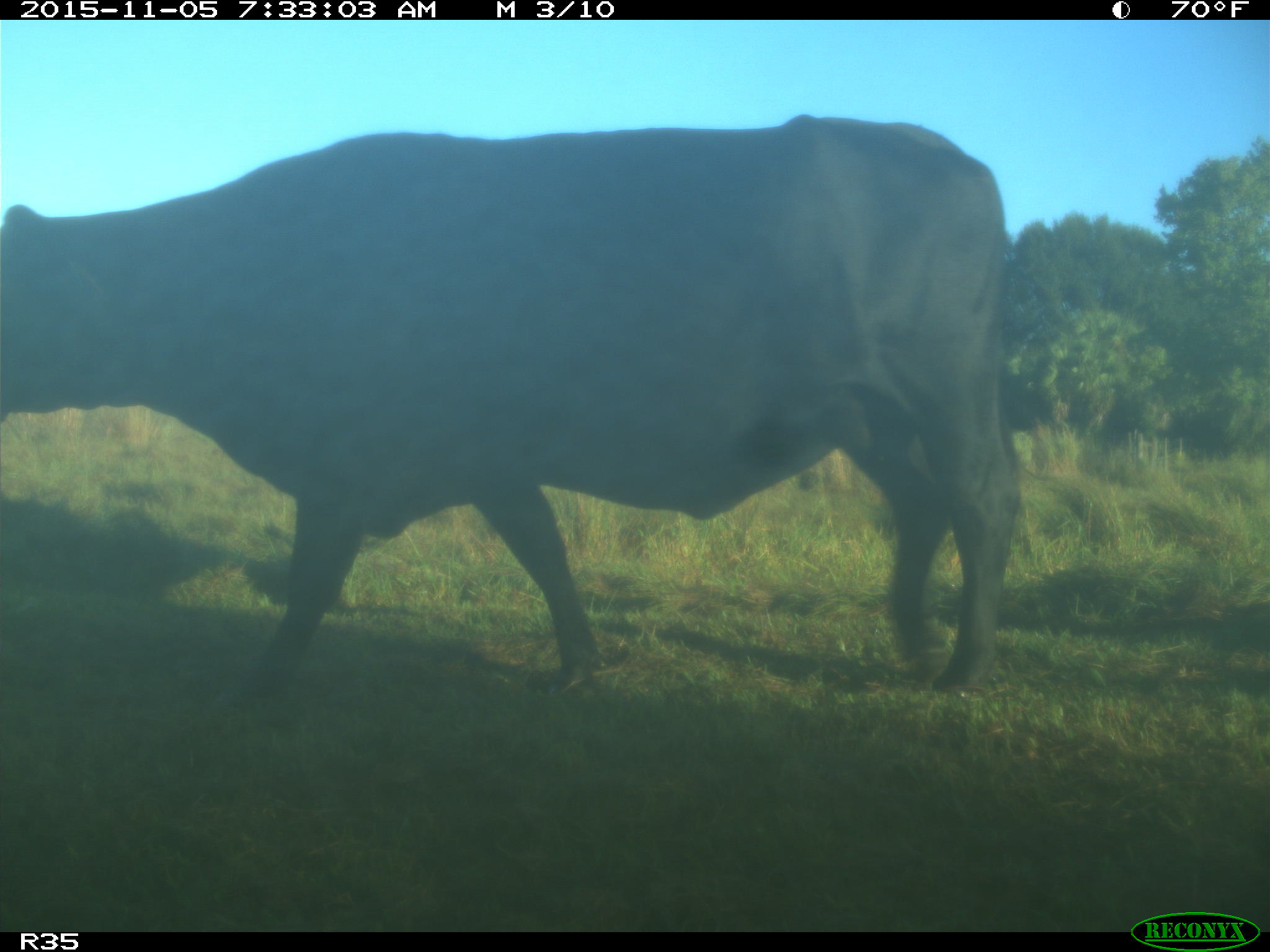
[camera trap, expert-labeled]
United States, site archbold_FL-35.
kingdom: Animalia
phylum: Chordata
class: Mammalia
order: Artiodactyla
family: Bovidae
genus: Bos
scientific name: Bos taurus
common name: domestic cow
Bos taurus (domestic cow).